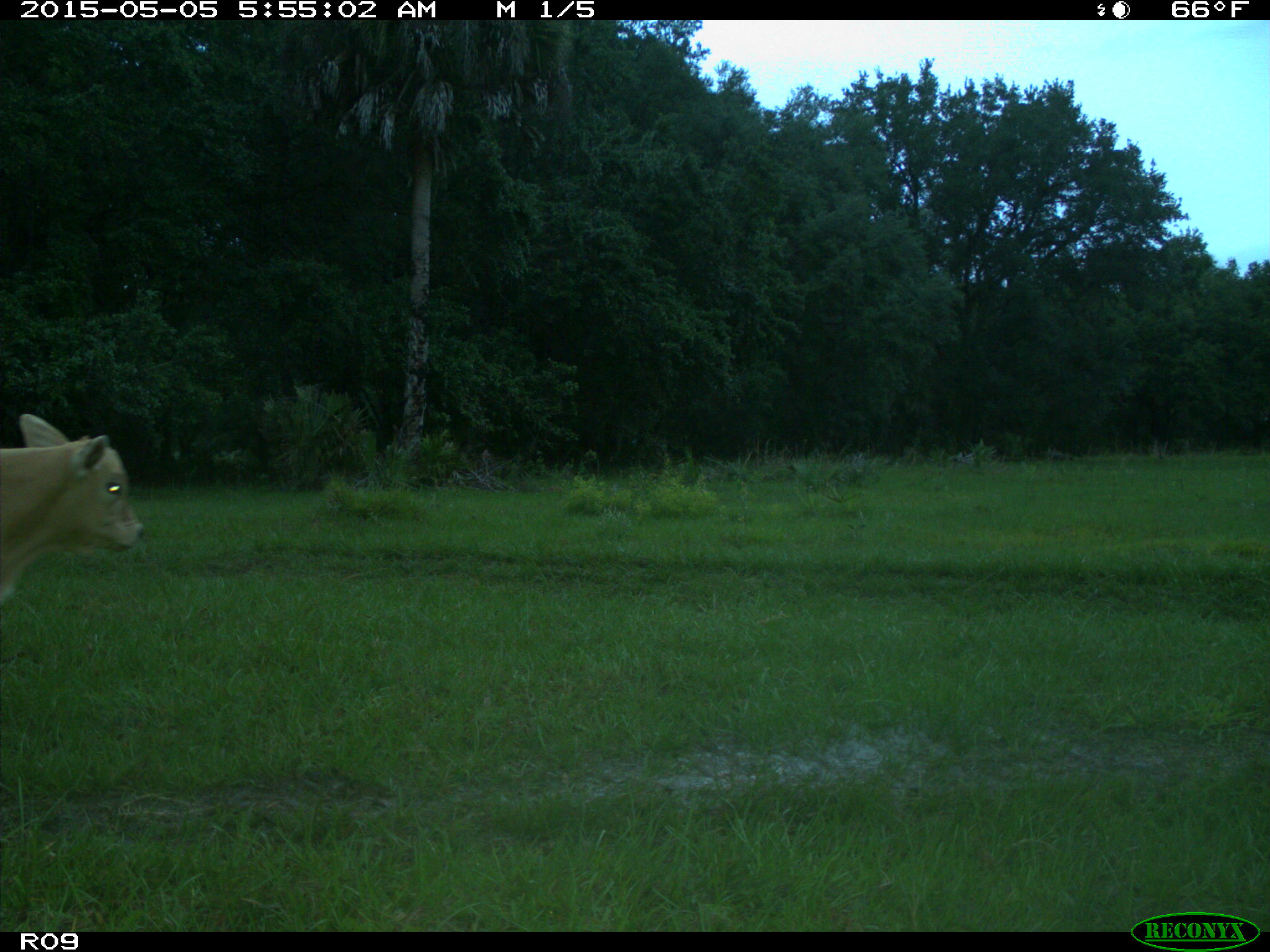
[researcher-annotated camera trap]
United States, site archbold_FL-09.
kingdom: Animalia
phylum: Chordata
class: Mammalia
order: Artiodactyla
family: Bovidae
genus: Bos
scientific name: Bos taurus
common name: domestic cow